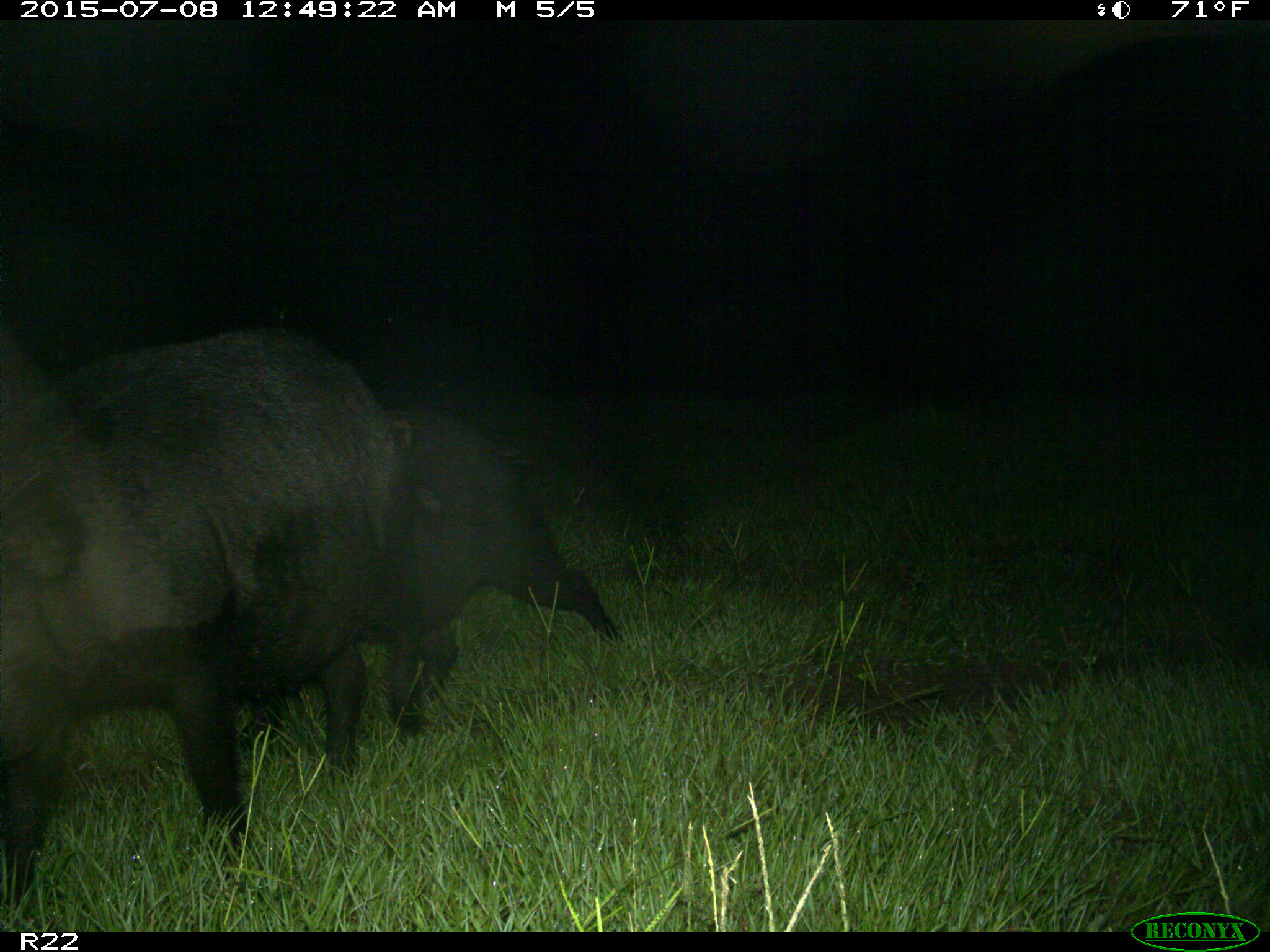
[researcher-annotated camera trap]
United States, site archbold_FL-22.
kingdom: Animalia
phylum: Chordata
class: Mammalia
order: Artiodactyla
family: Bovidae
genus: Bos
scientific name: Bos taurus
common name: domestic cow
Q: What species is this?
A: Bos taurus (domestic cow).